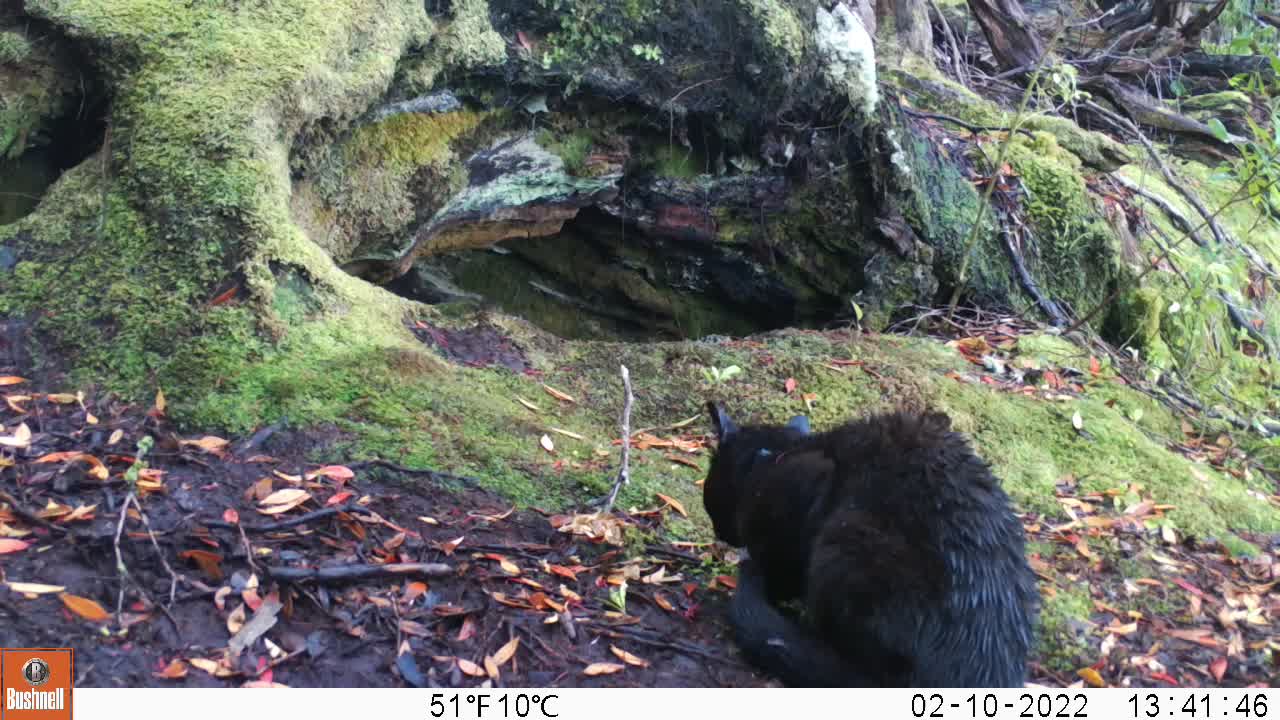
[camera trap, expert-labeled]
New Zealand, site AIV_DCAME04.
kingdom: Animalia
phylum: Chordata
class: Mammalia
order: Carnivora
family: Felidae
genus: Felis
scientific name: Felis catus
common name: domestic cat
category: cat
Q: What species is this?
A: Cat (domestic cat) (Felis catus).